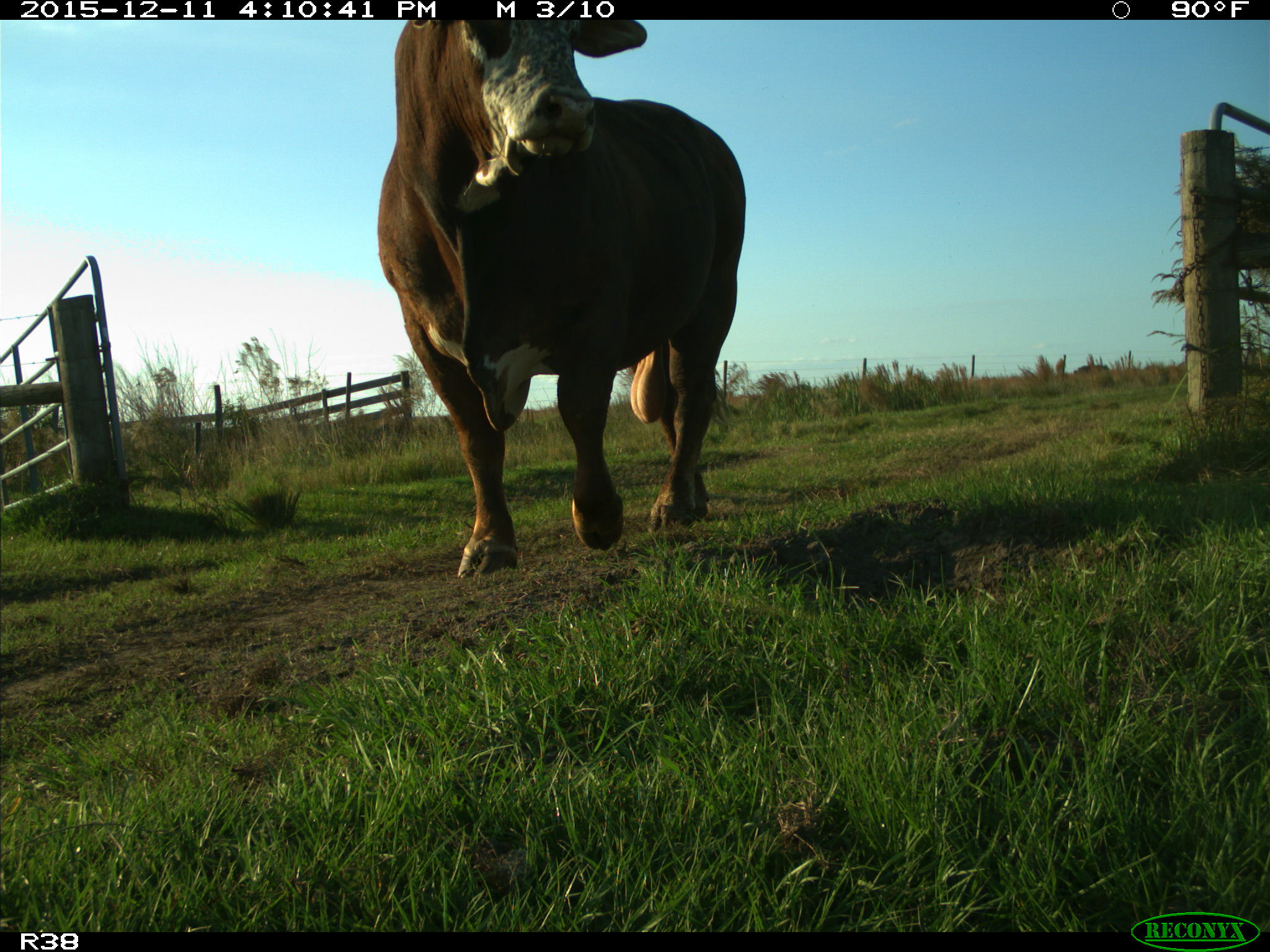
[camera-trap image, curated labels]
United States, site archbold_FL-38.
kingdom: Animalia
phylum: Chordata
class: Mammalia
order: Artiodactyla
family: Bovidae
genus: Bos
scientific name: Bos taurus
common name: domestic cow